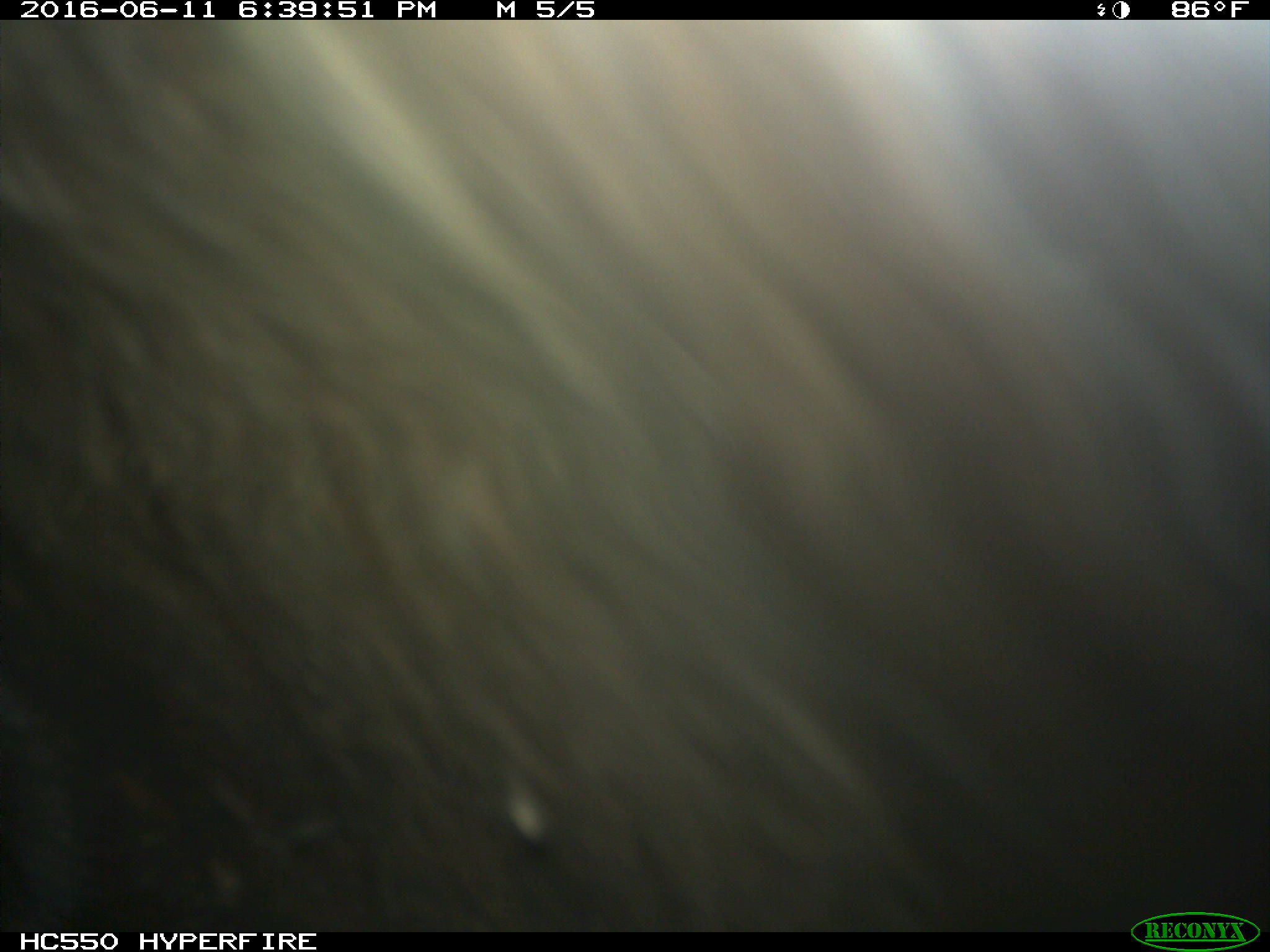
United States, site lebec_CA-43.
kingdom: Animalia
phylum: Chordata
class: Mammalia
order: Artiodactyla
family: Bovidae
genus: Bos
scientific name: Bos taurus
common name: domestic cow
Bos taurus (domestic cow).